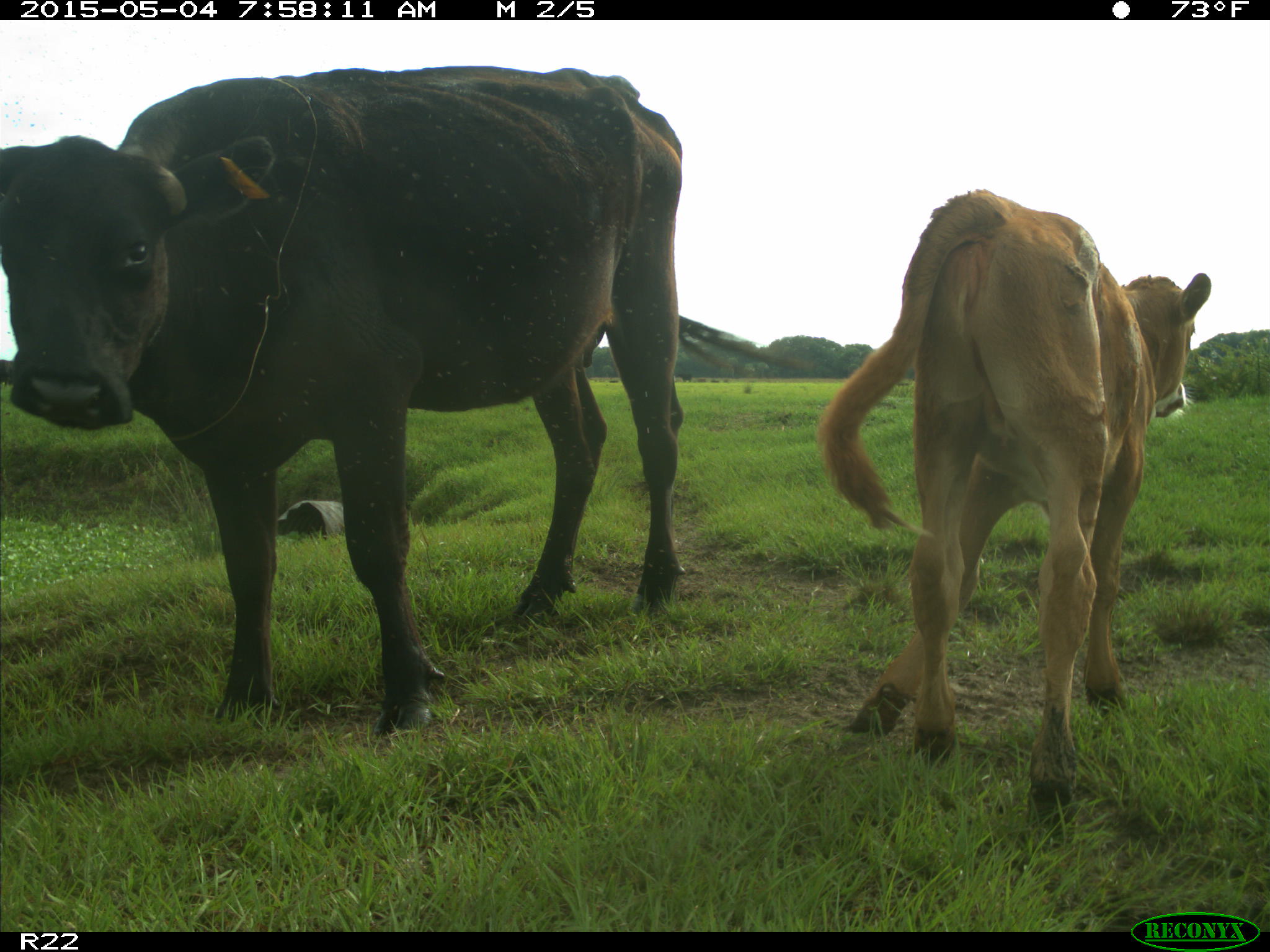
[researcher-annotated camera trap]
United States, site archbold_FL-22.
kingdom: Animalia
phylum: Chordata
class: Mammalia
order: Artiodactyla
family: Bovidae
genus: Bos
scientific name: Bos taurus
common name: domestic cow